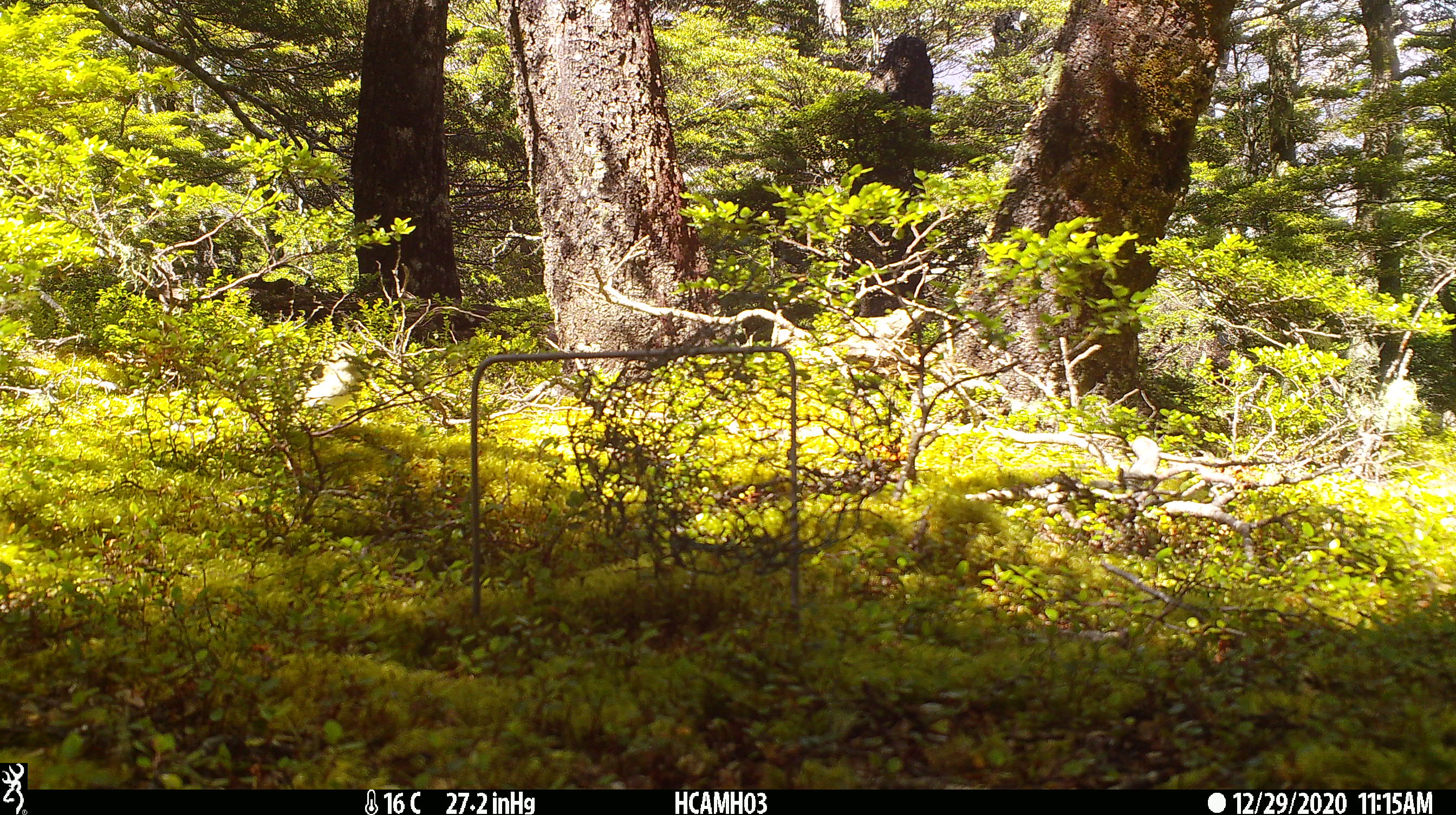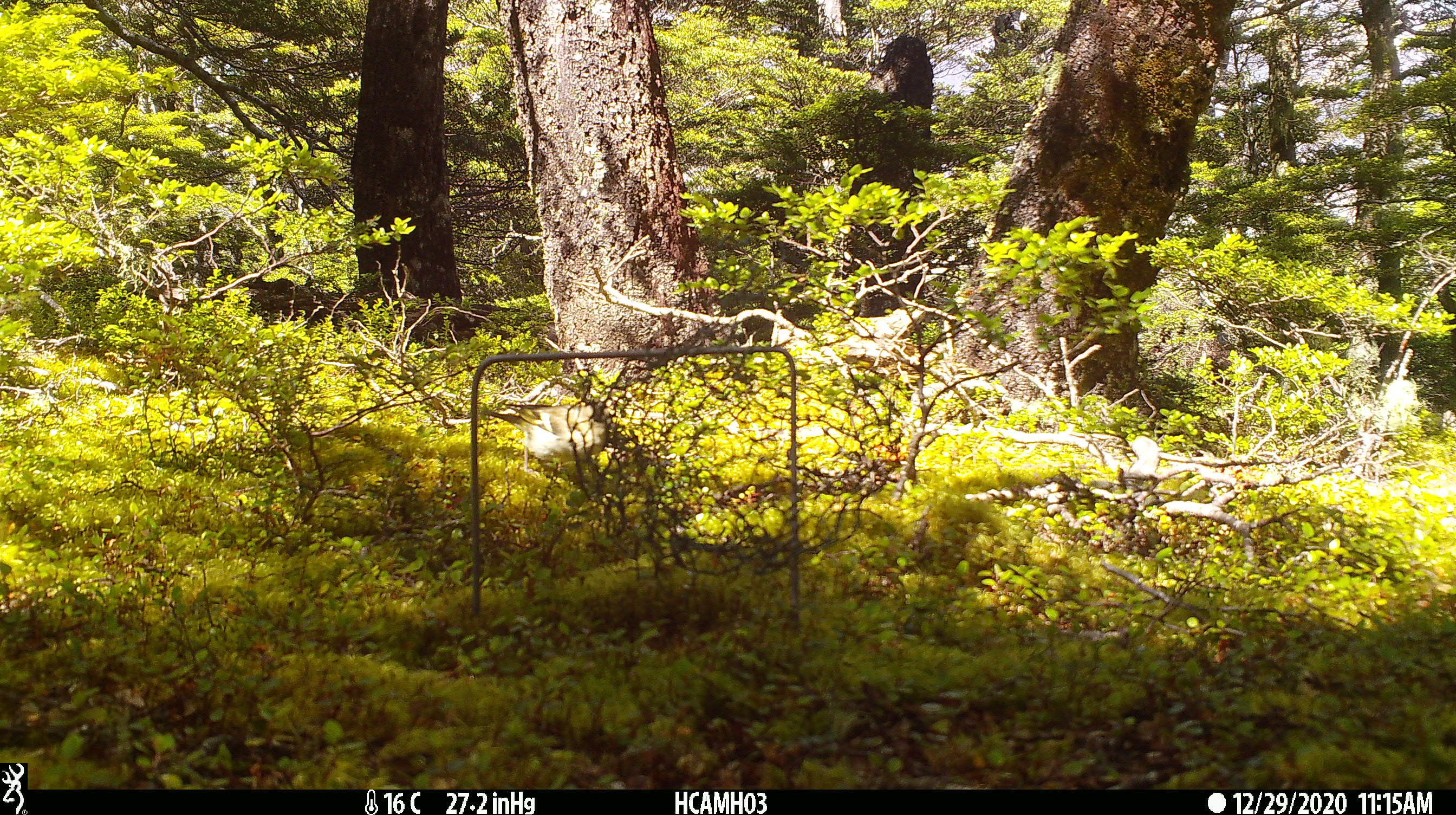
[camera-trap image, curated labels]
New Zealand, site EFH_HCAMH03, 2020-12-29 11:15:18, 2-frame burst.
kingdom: Animalia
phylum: Chordata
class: Aves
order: Passeriformes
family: Fringillidae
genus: Fringilla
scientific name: Fringilla coelebs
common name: common chaffinch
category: chaffinch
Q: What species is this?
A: Chaffinch (common chaffinch) (Fringilla coelebs).